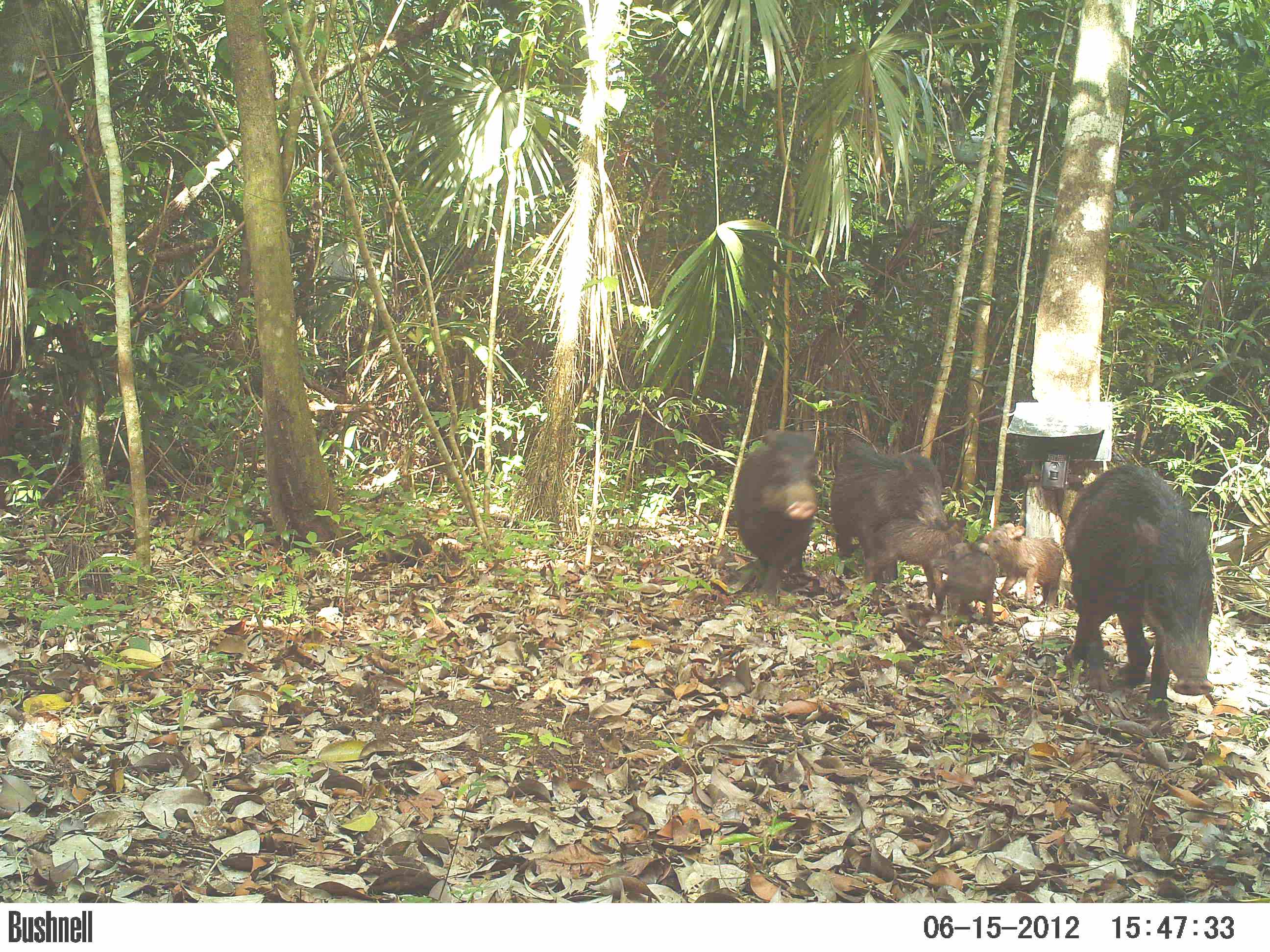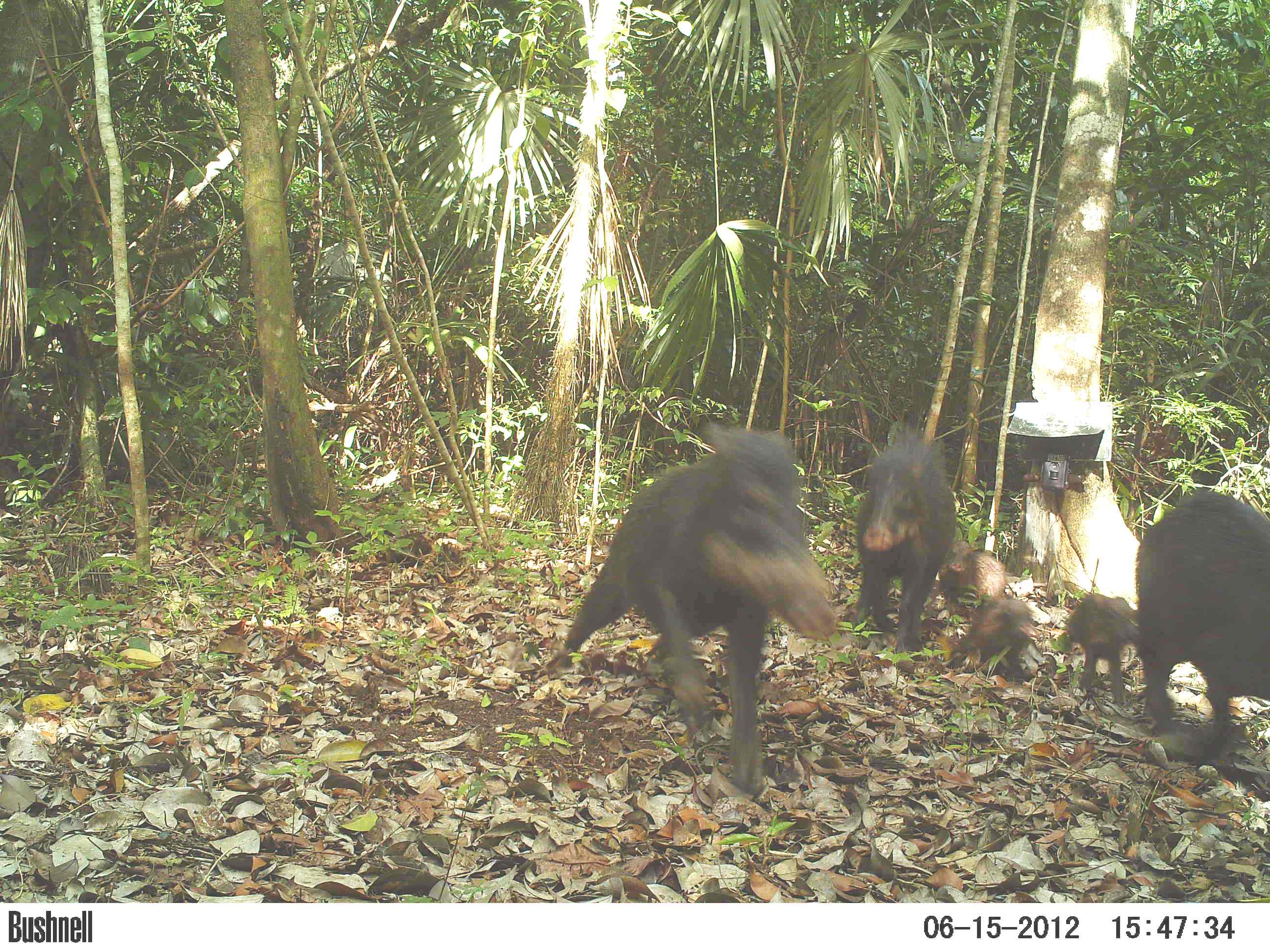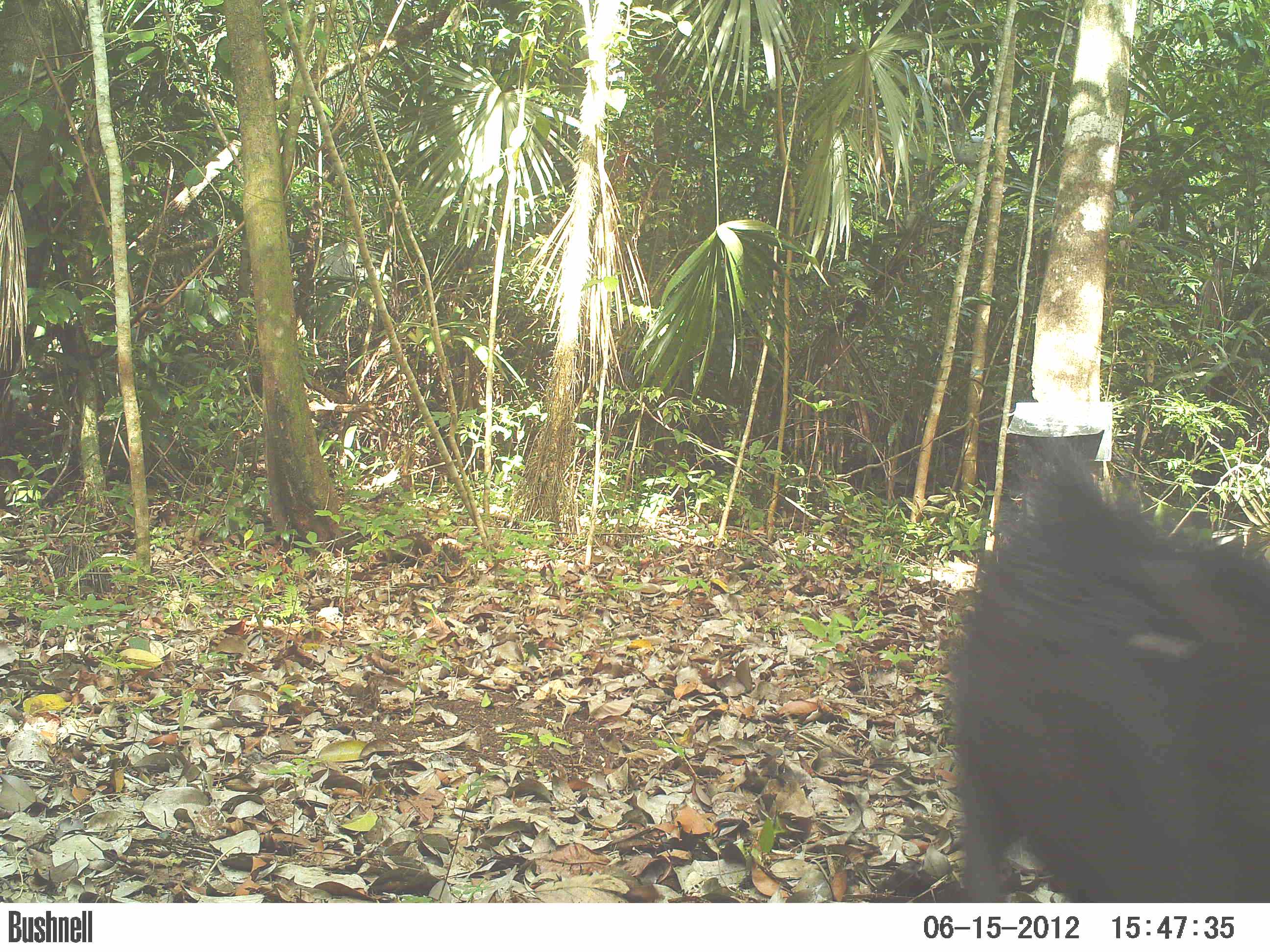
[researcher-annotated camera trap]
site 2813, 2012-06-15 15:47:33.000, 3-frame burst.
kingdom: Animalia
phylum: Chordata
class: Mammalia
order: Artiodactyla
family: Tayassuidae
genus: Tayassu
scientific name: Tayassu pecari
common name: white-lipped peccary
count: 7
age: adult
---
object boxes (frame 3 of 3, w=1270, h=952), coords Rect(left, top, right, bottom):
tayassu pecari: Rect(933, 427, 1270, 902)